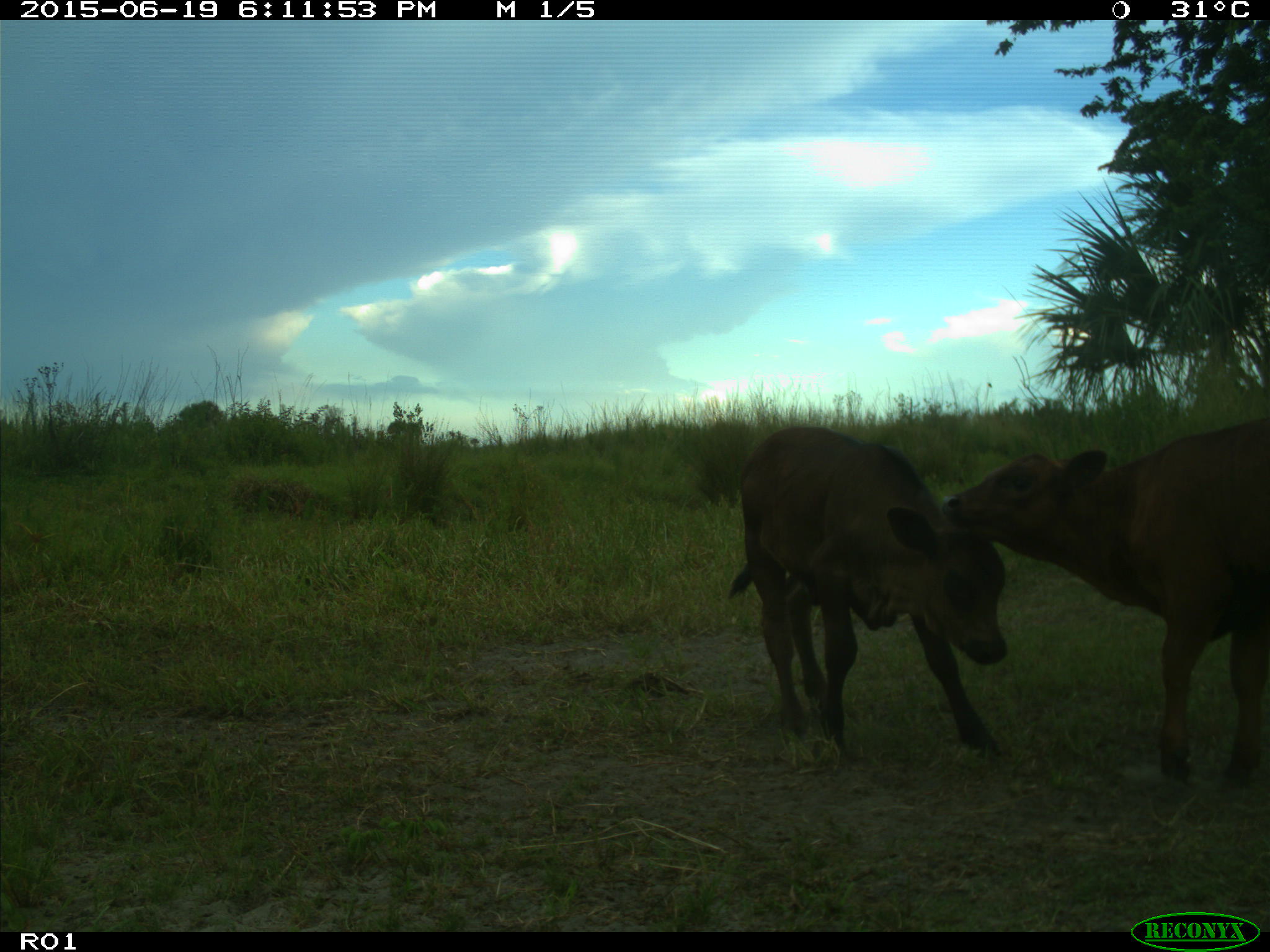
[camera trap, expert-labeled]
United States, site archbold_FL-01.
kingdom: Animalia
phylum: Chordata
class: Mammalia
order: Artiodactyla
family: Bovidae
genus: Bos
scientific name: Bos taurus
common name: domestic cow